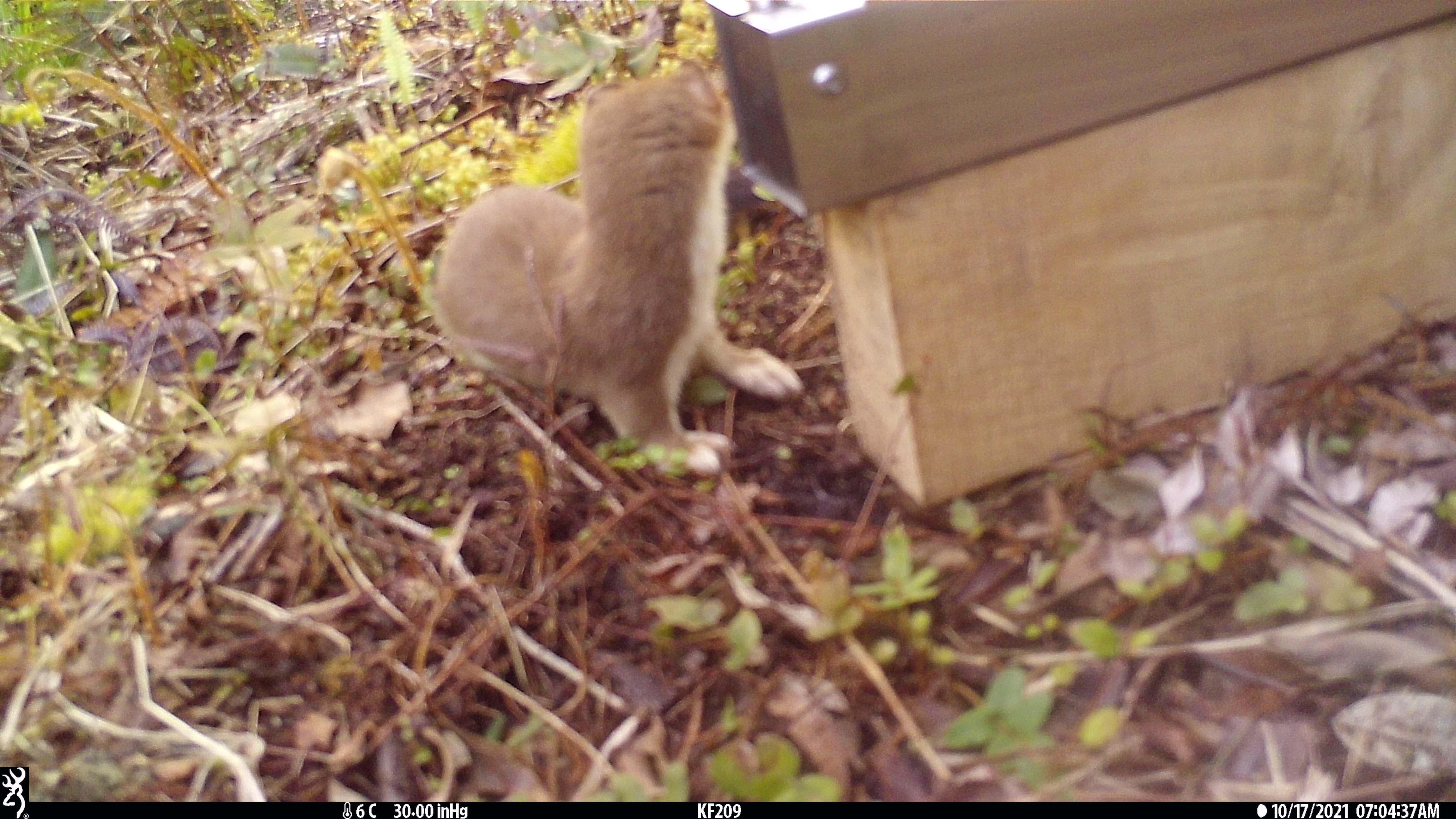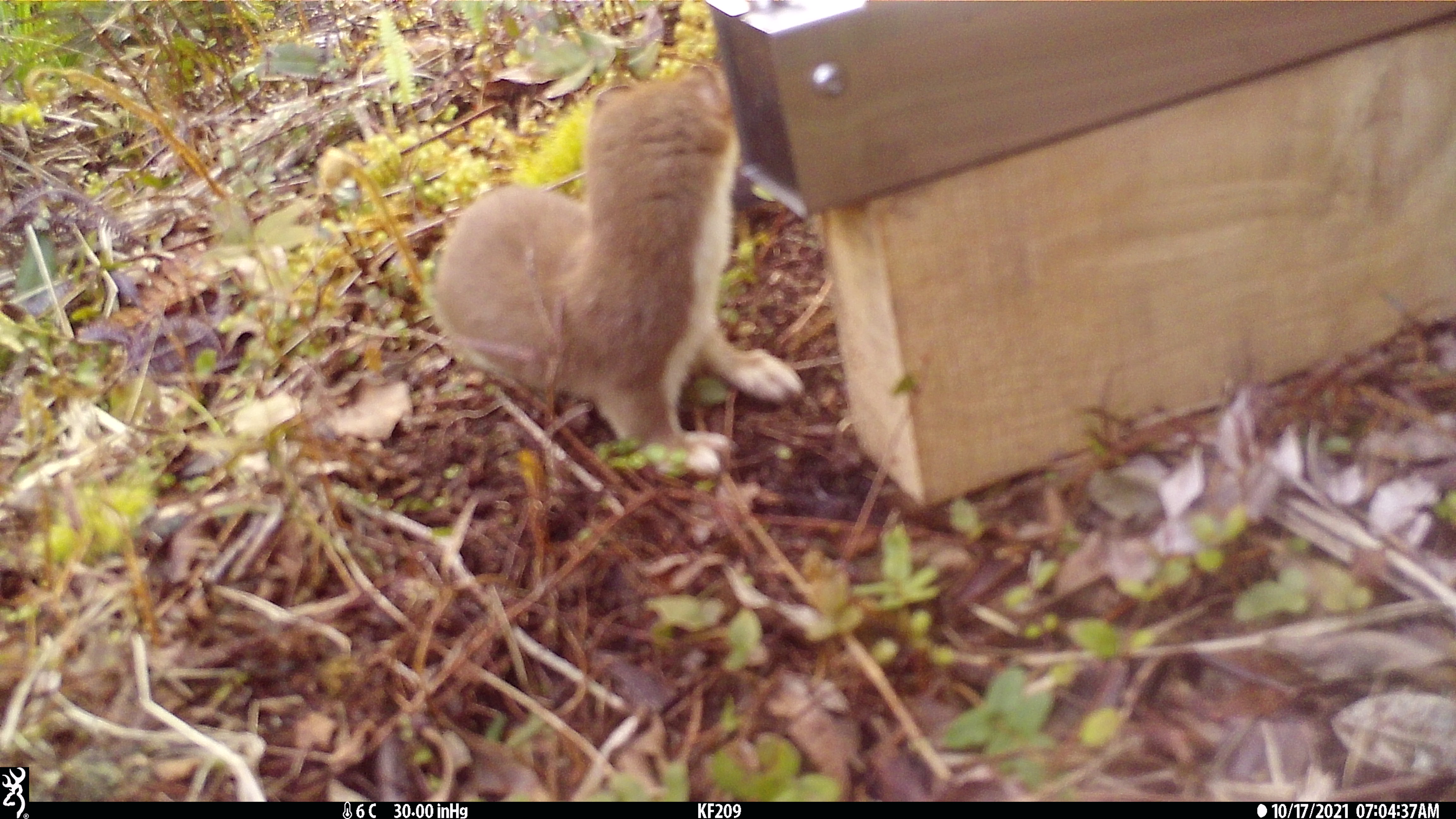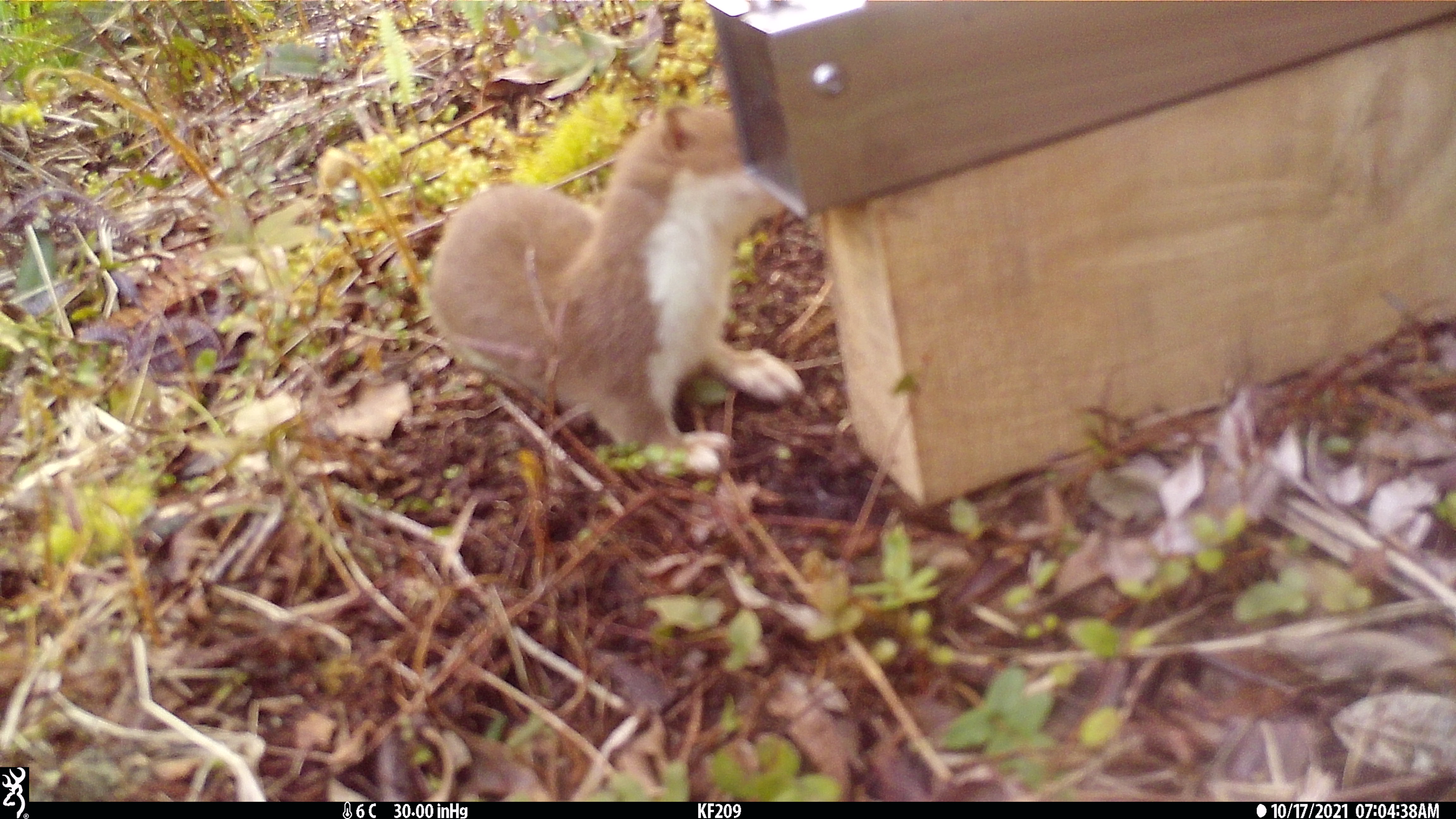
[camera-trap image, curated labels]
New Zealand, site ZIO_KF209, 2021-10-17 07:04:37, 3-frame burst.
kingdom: Animalia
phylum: Chordata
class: Mammalia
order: Carnivora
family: Mustelidae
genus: Mustela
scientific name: Mustela erminea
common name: stoat